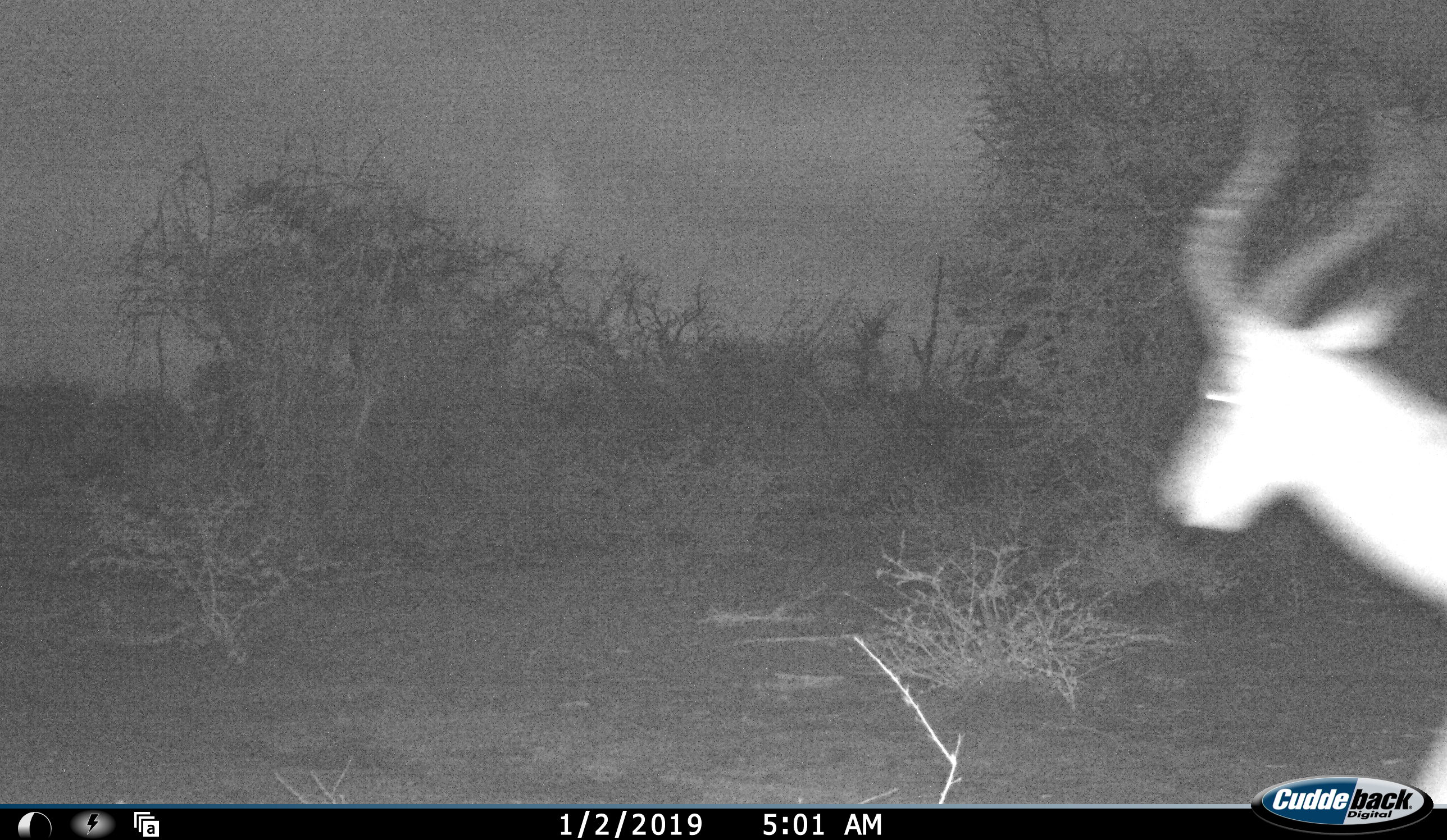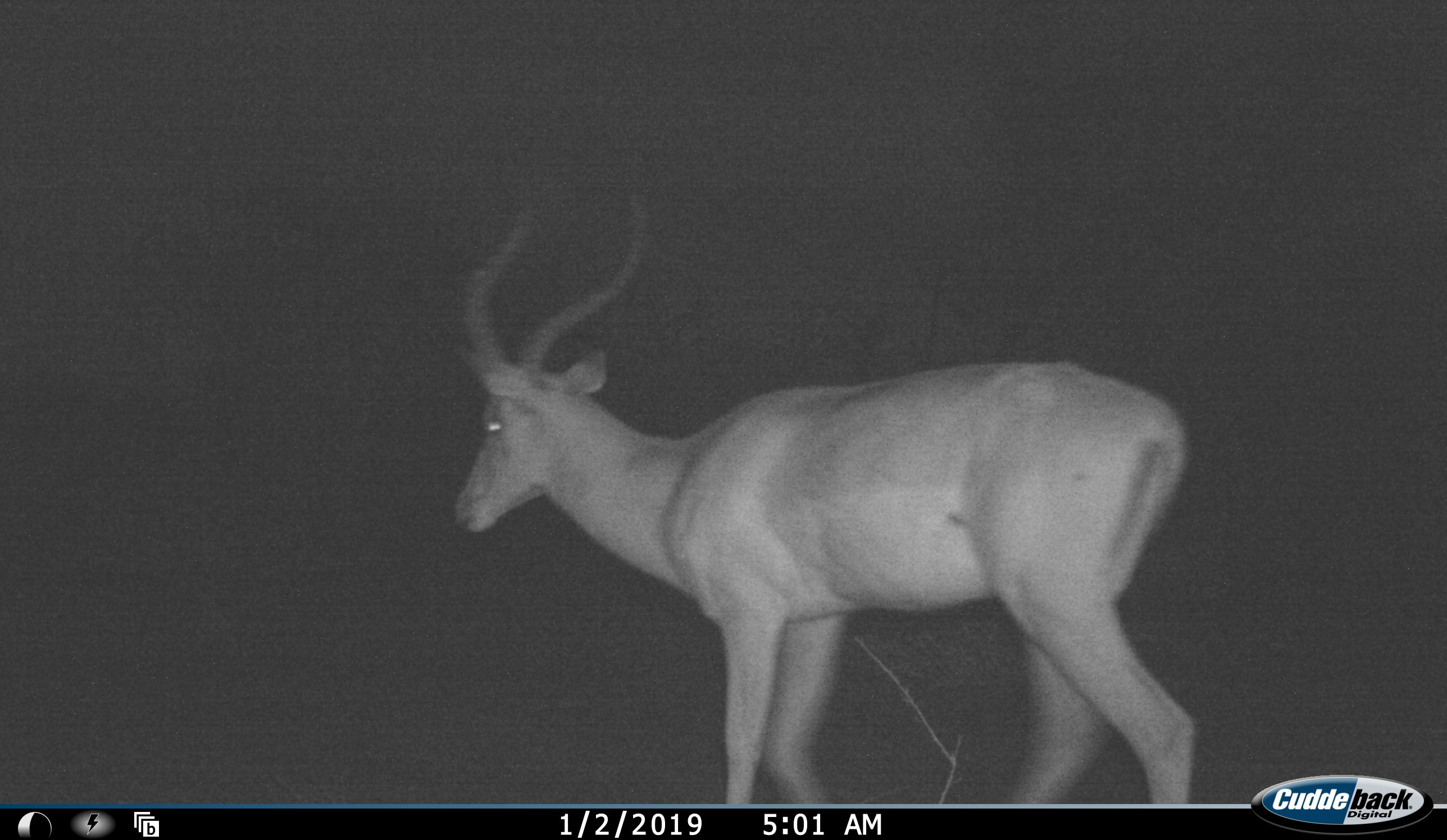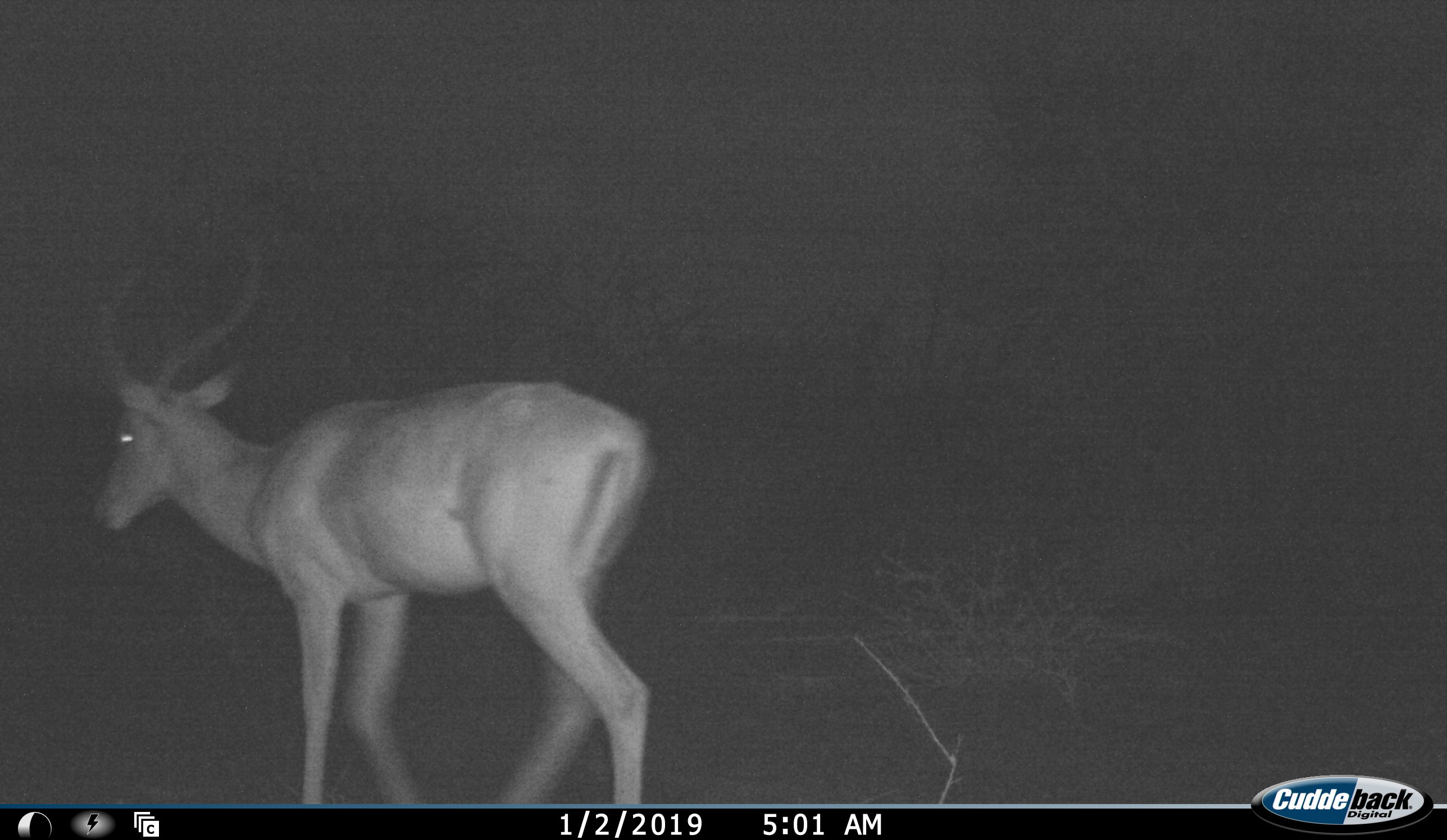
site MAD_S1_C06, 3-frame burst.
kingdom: Animalia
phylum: Chordata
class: Mammalia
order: Artiodactyla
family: Bovidae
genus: Aepyceros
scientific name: Aepyceros melampus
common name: impala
Impala (Aepyceros melampus), count 1. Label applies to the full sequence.